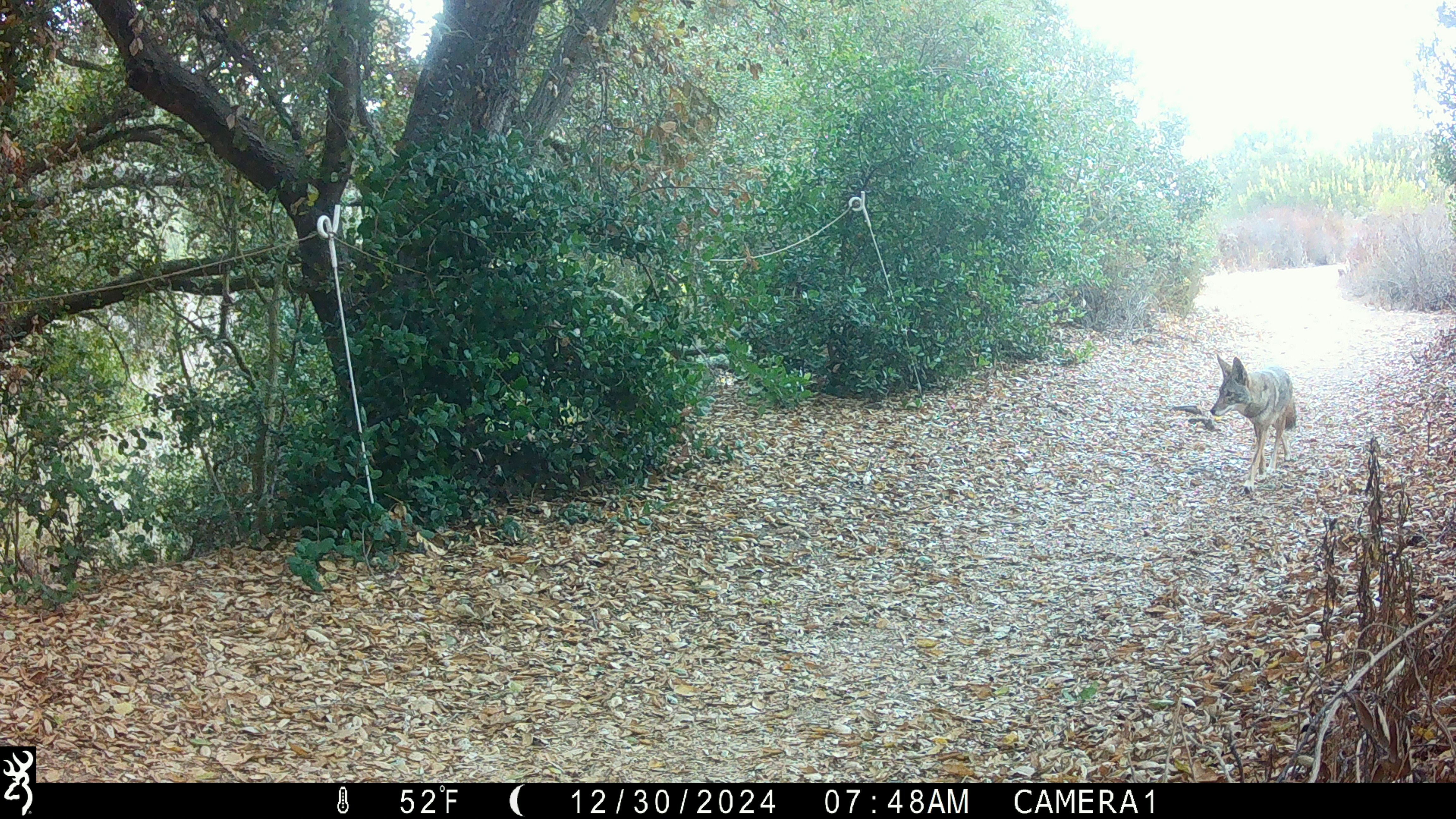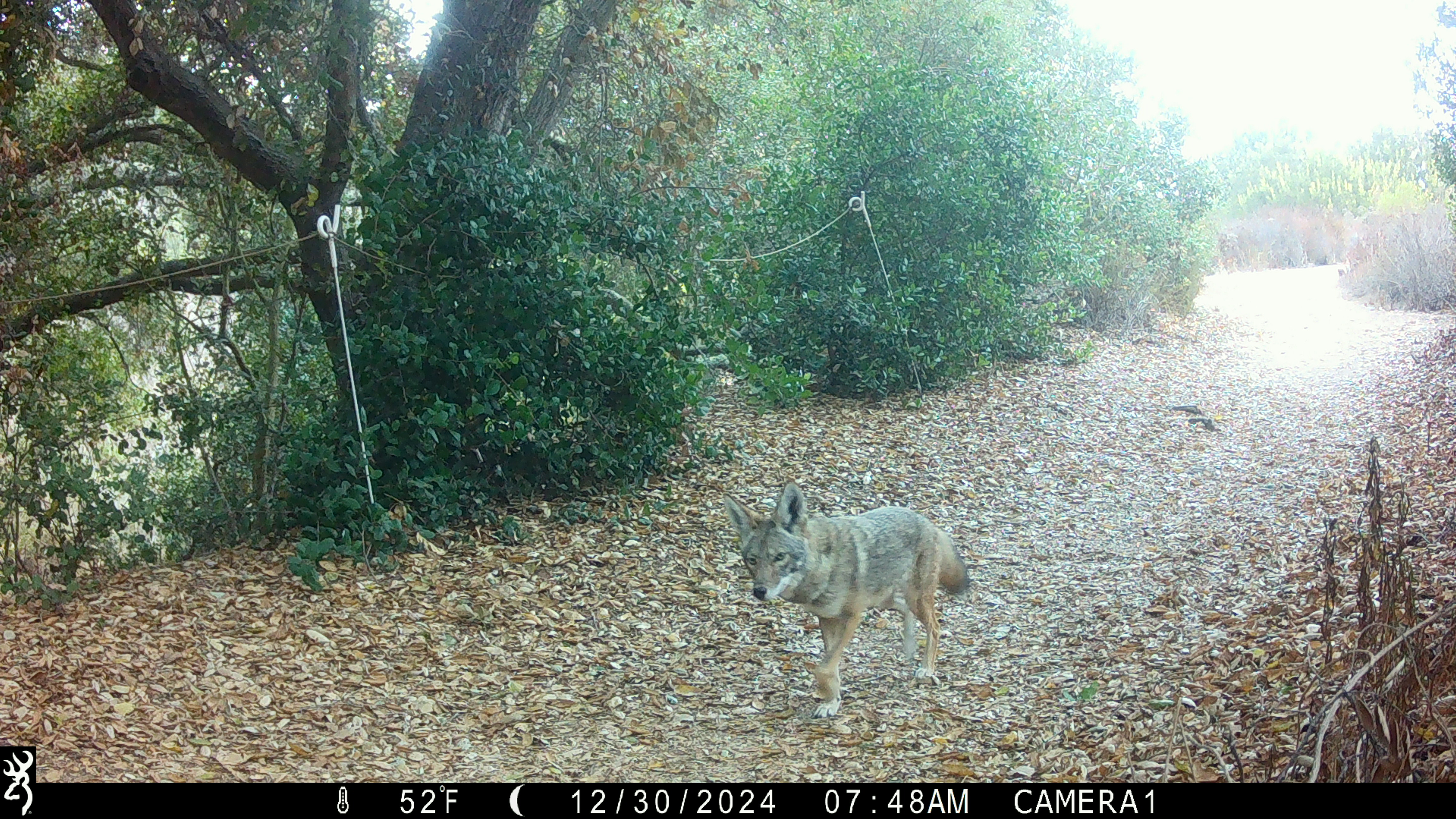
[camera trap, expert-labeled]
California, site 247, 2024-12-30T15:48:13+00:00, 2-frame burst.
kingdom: Animalia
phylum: Chordata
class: Mammalia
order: Carnivora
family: Canidae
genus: Canis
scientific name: Canis latrans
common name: coyote